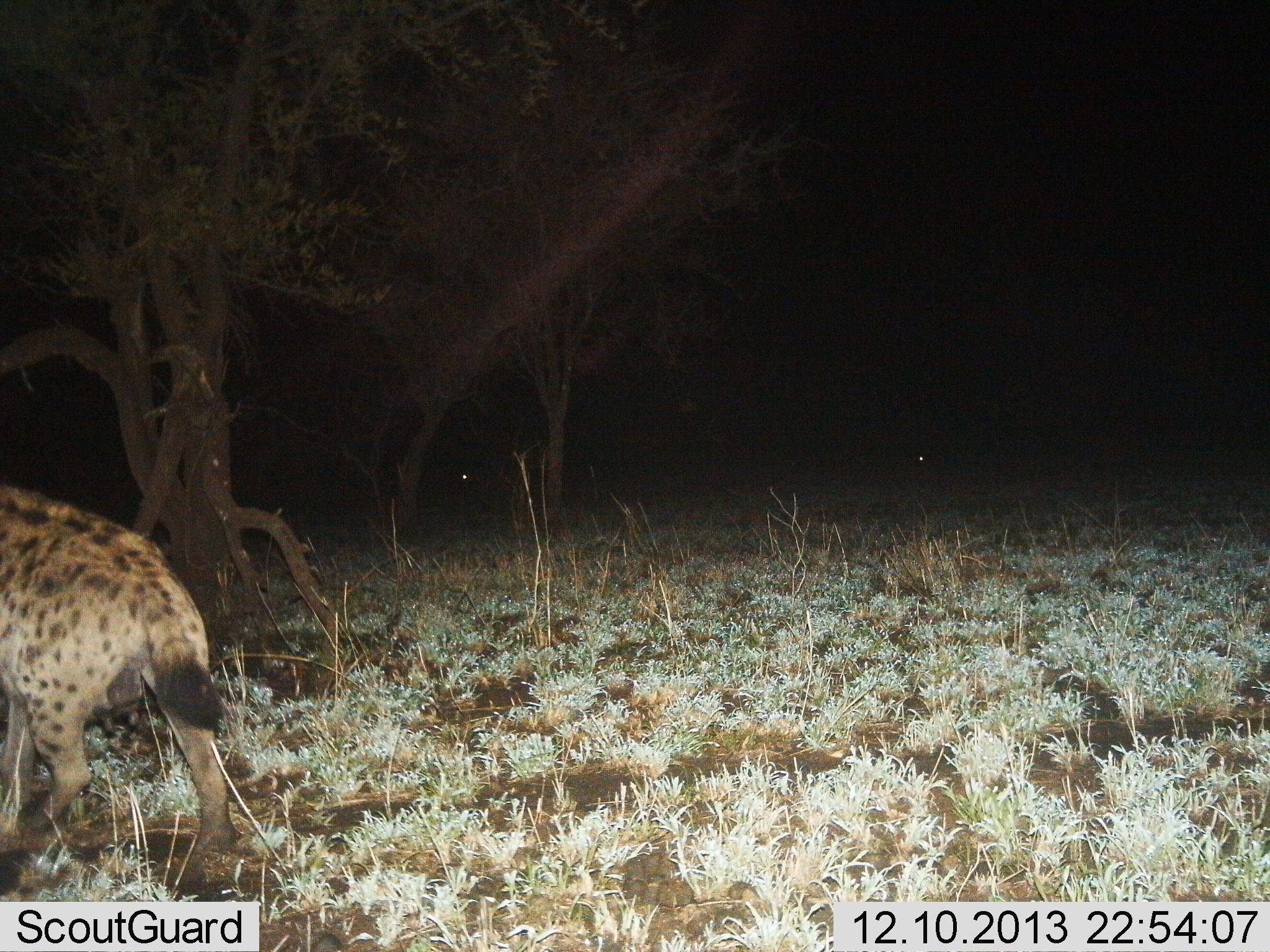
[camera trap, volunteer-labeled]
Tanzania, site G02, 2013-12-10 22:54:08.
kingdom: Animalia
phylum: Chordata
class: Mammalia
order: Carnivora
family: Hyaenidae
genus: Crocuta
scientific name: Crocuta crocuta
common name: spotted hyena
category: hyenaspotted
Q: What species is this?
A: Hyenaspotted (spotted hyena) (Crocuta crocuta).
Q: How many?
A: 1.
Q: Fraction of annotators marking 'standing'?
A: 10%.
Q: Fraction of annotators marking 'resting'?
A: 10%.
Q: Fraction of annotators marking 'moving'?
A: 90%.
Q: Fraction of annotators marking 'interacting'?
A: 0%.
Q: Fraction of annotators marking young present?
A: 0%.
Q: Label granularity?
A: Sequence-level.